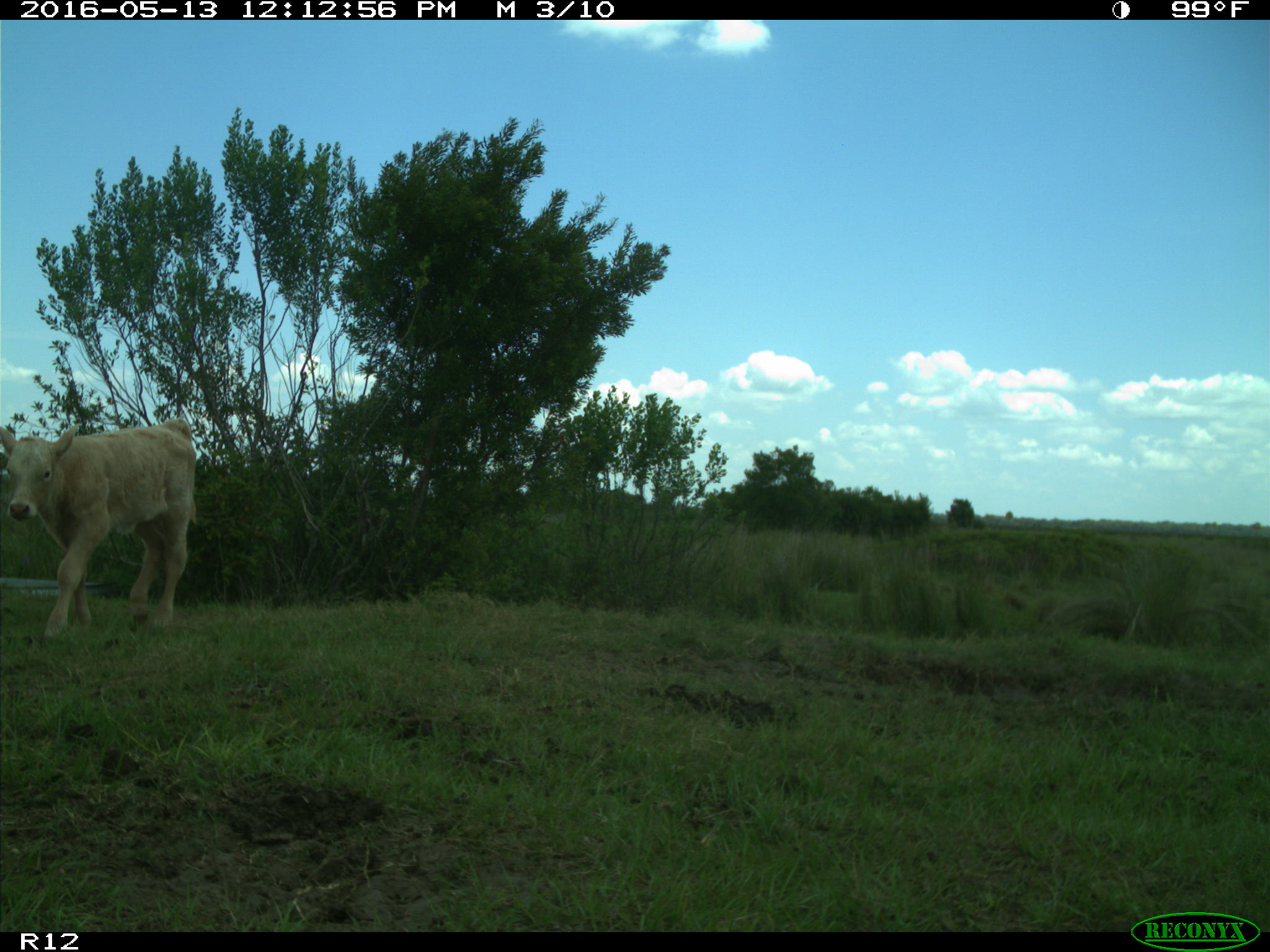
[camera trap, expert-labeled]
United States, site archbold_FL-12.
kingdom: Animalia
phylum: Chordata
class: Mammalia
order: Artiodactyla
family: Bovidae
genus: Bos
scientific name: Bos taurus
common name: domestic cow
Bos taurus (domestic cow).